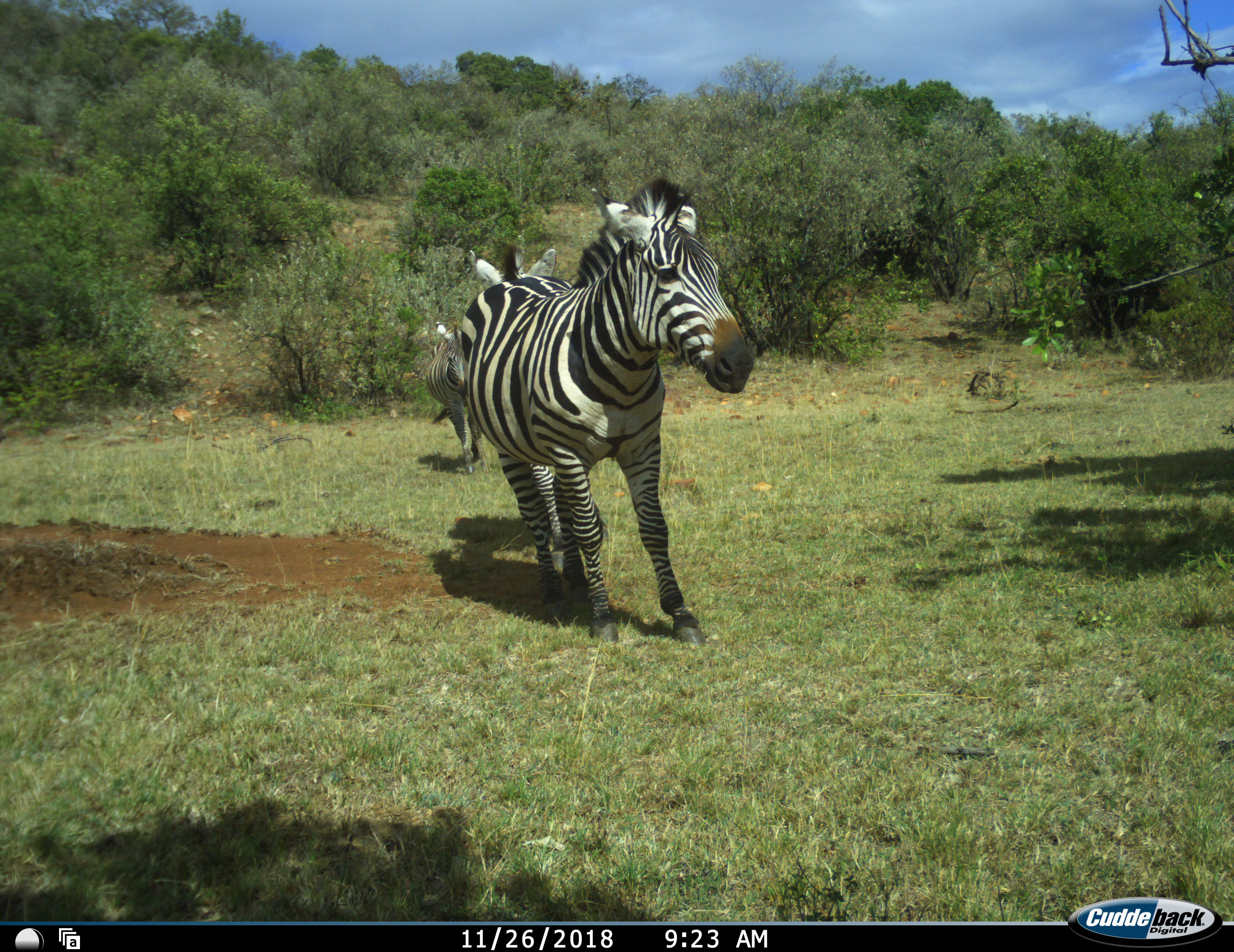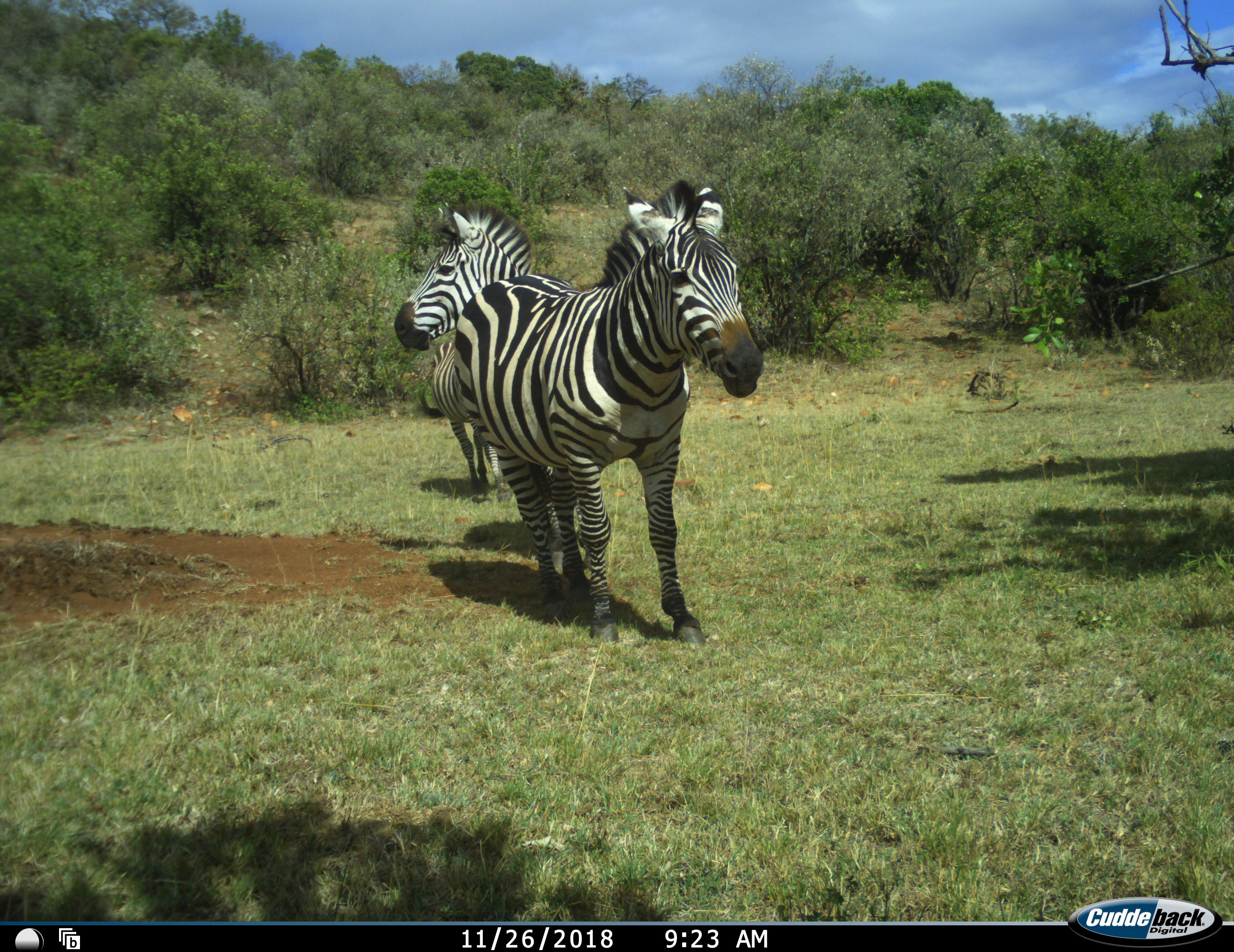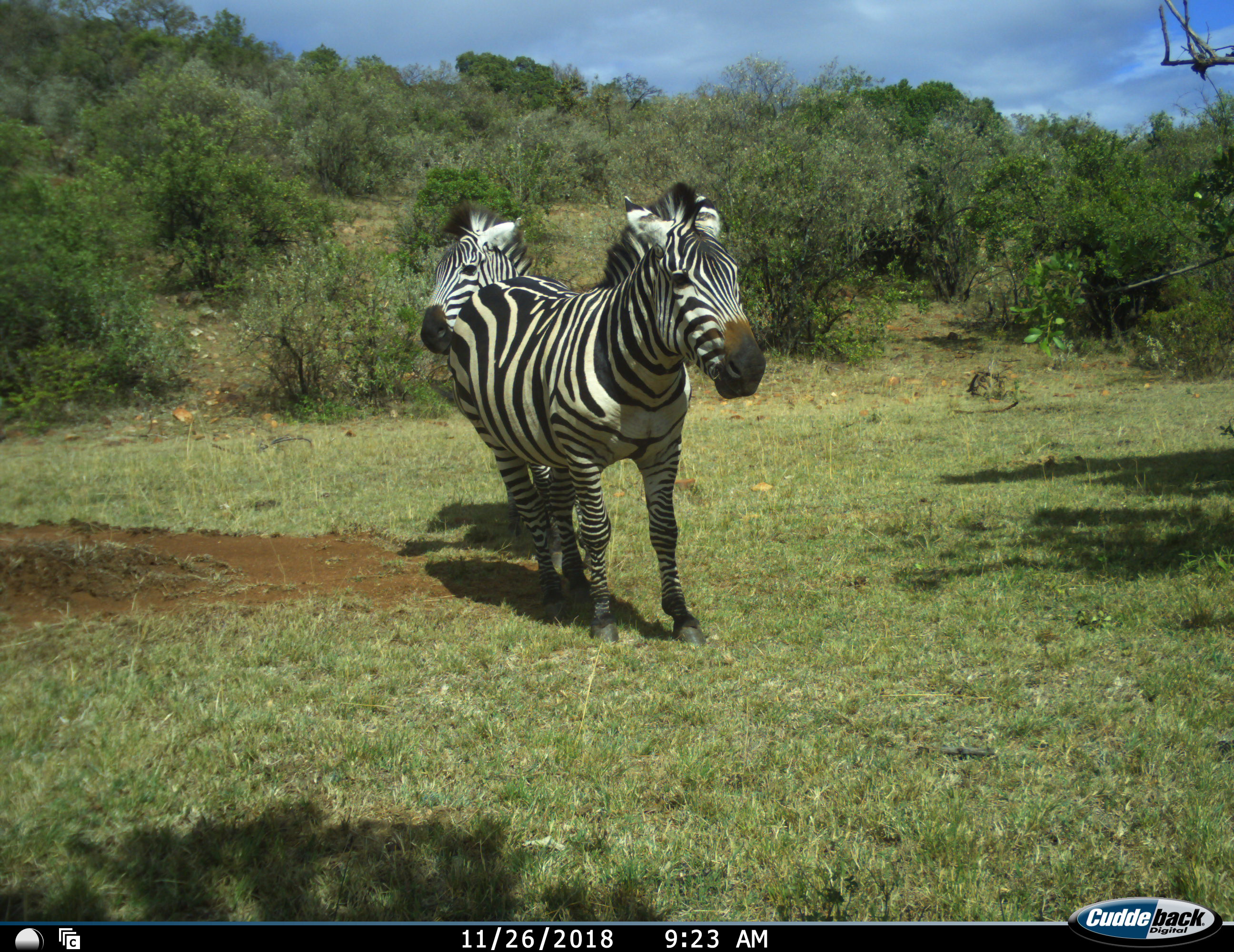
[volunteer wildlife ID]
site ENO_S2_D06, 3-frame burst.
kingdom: Animalia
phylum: Chordata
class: Mammalia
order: Perissodactyla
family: Equidae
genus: Equus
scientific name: Equus quagga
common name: plains zebra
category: zebraplains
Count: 3.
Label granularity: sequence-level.